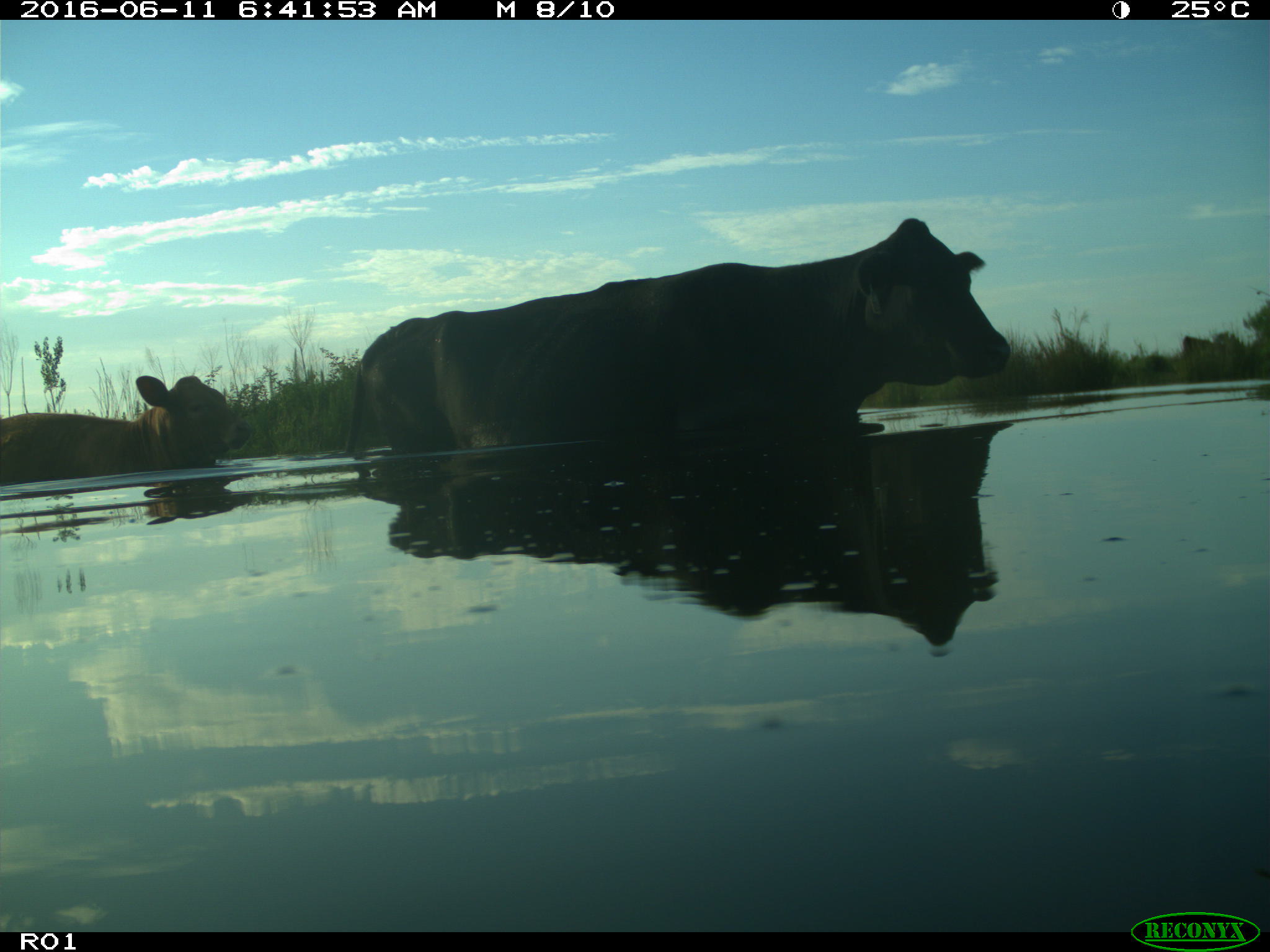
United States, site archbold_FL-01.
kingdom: Animalia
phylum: Chordata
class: Mammalia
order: Artiodactyla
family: Bovidae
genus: Bos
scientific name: Bos taurus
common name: domestic cow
Bos taurus (domestic cow).